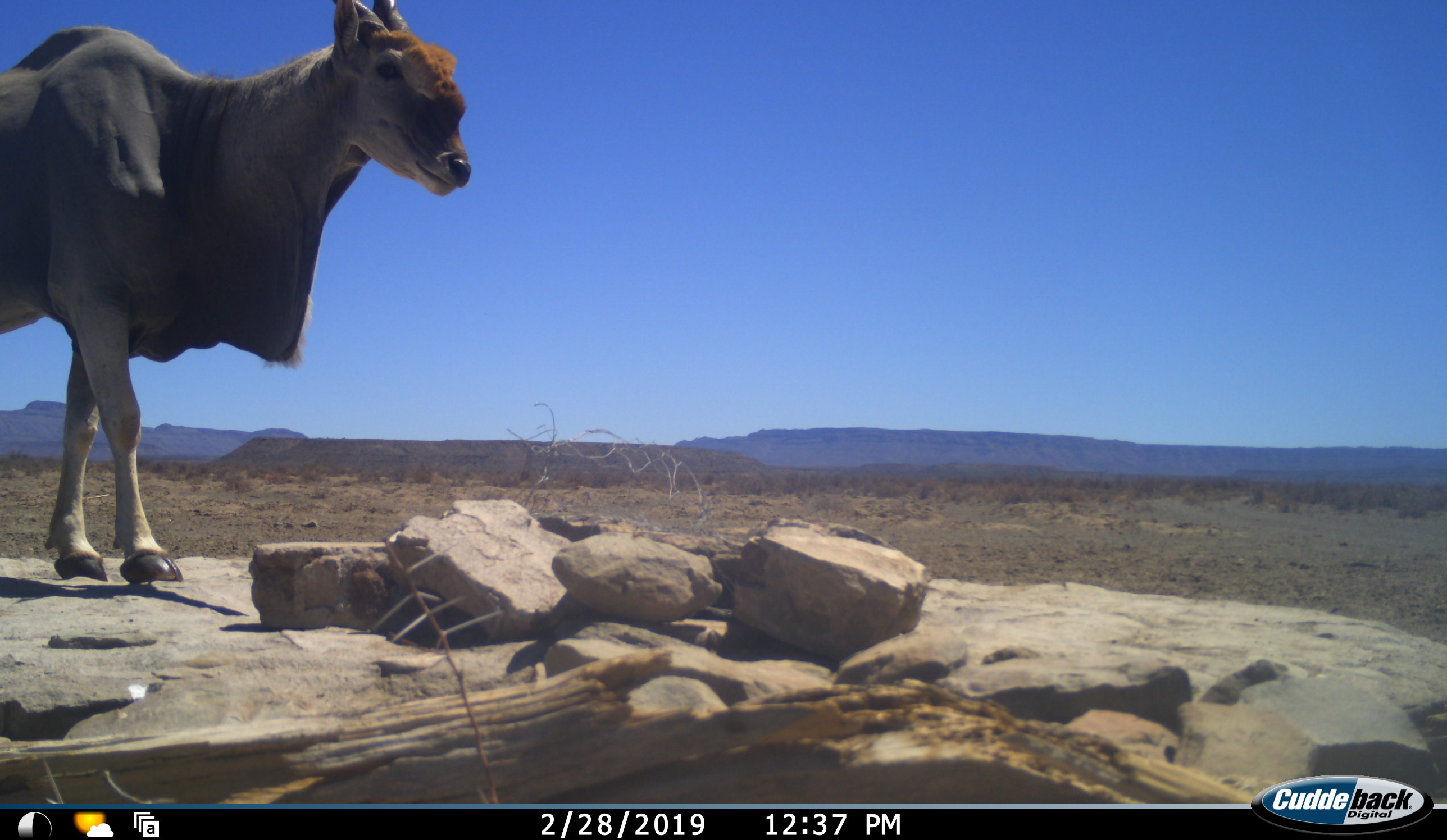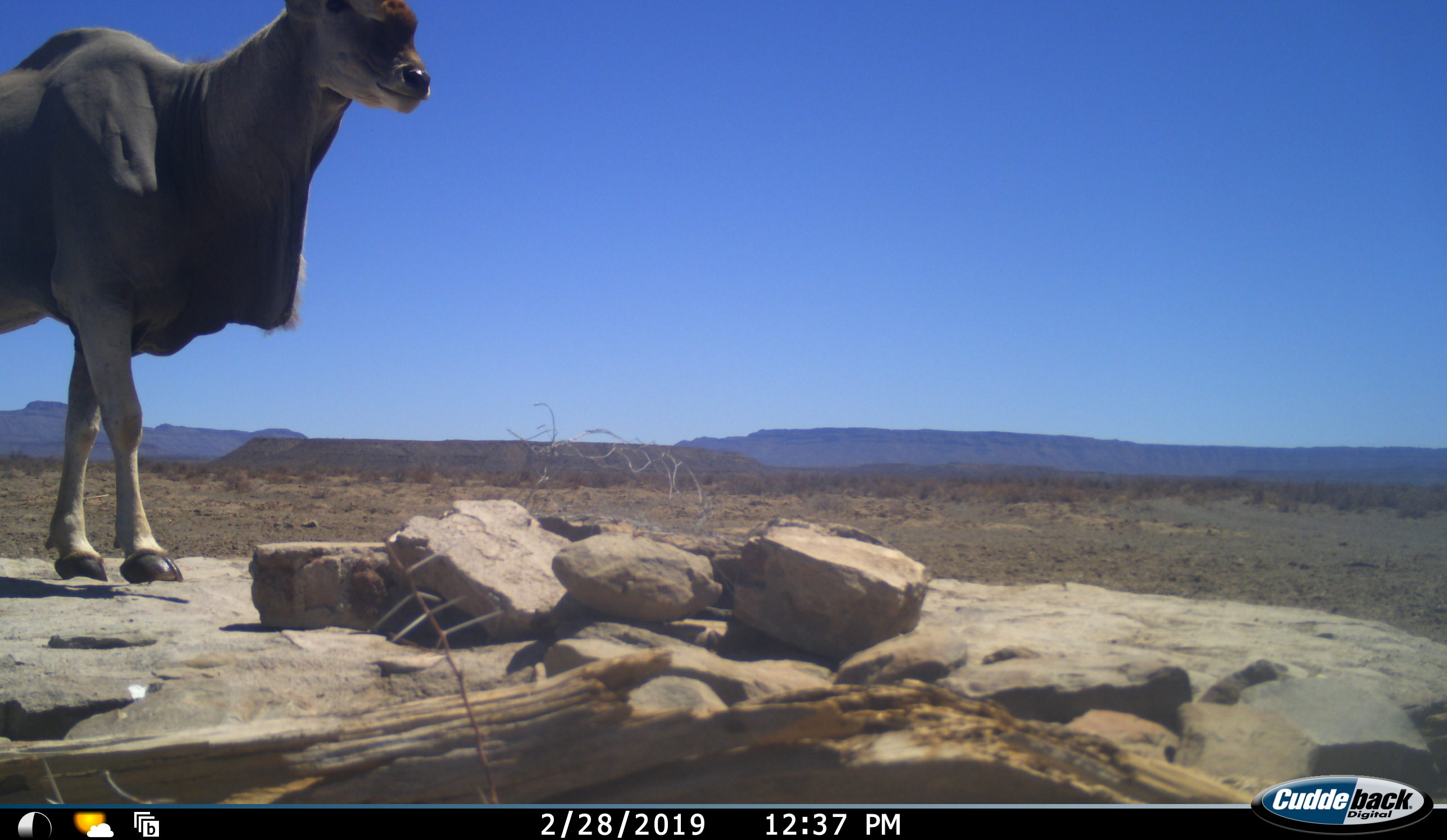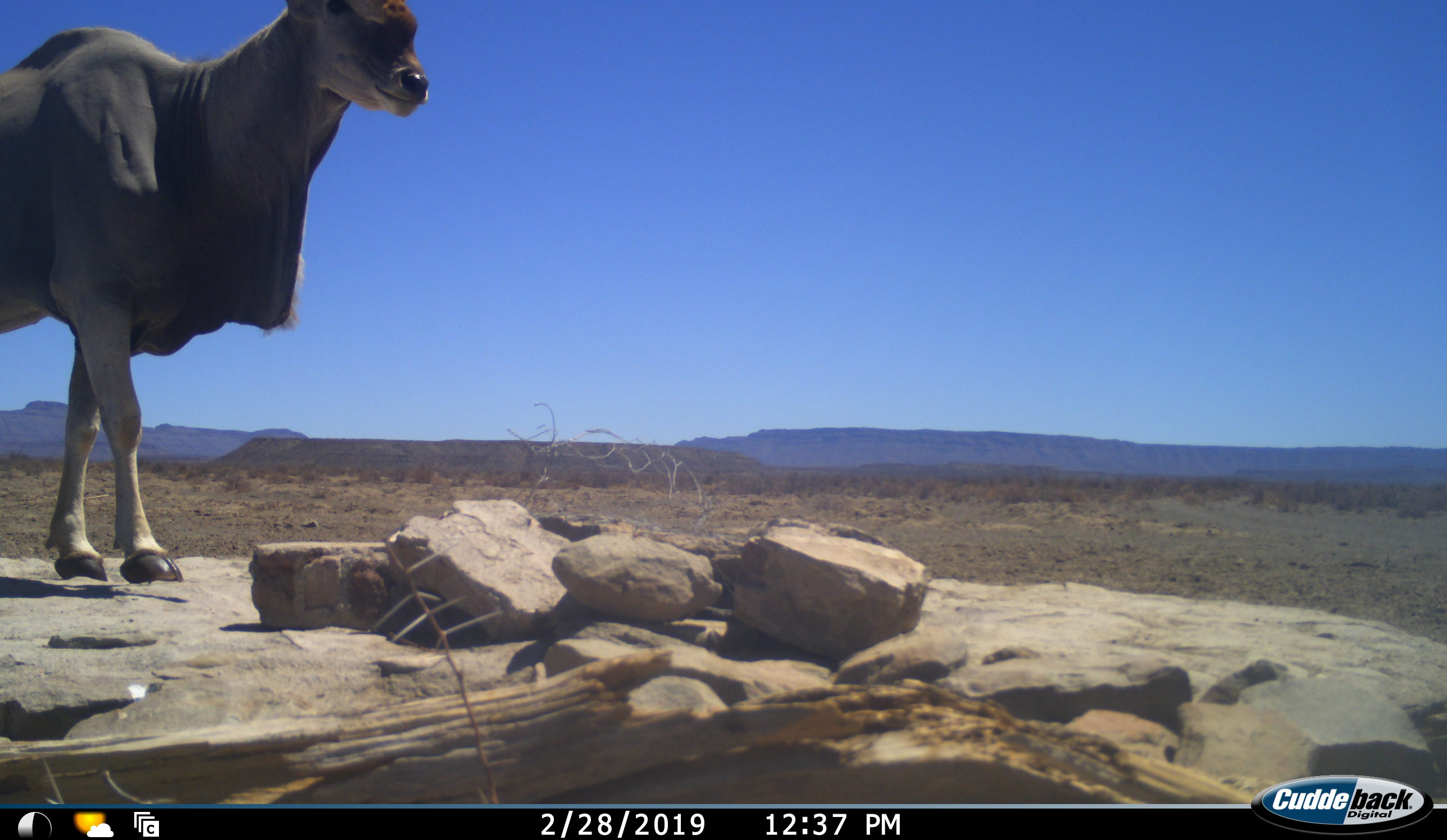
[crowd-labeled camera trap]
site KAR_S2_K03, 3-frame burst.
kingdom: Animalia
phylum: Chordata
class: Mammalia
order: Artiodactyla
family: Bovidae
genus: Tragelaphus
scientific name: Tragelaphus oryx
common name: eland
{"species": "eland (Tragelaphus oryx)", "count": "1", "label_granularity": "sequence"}